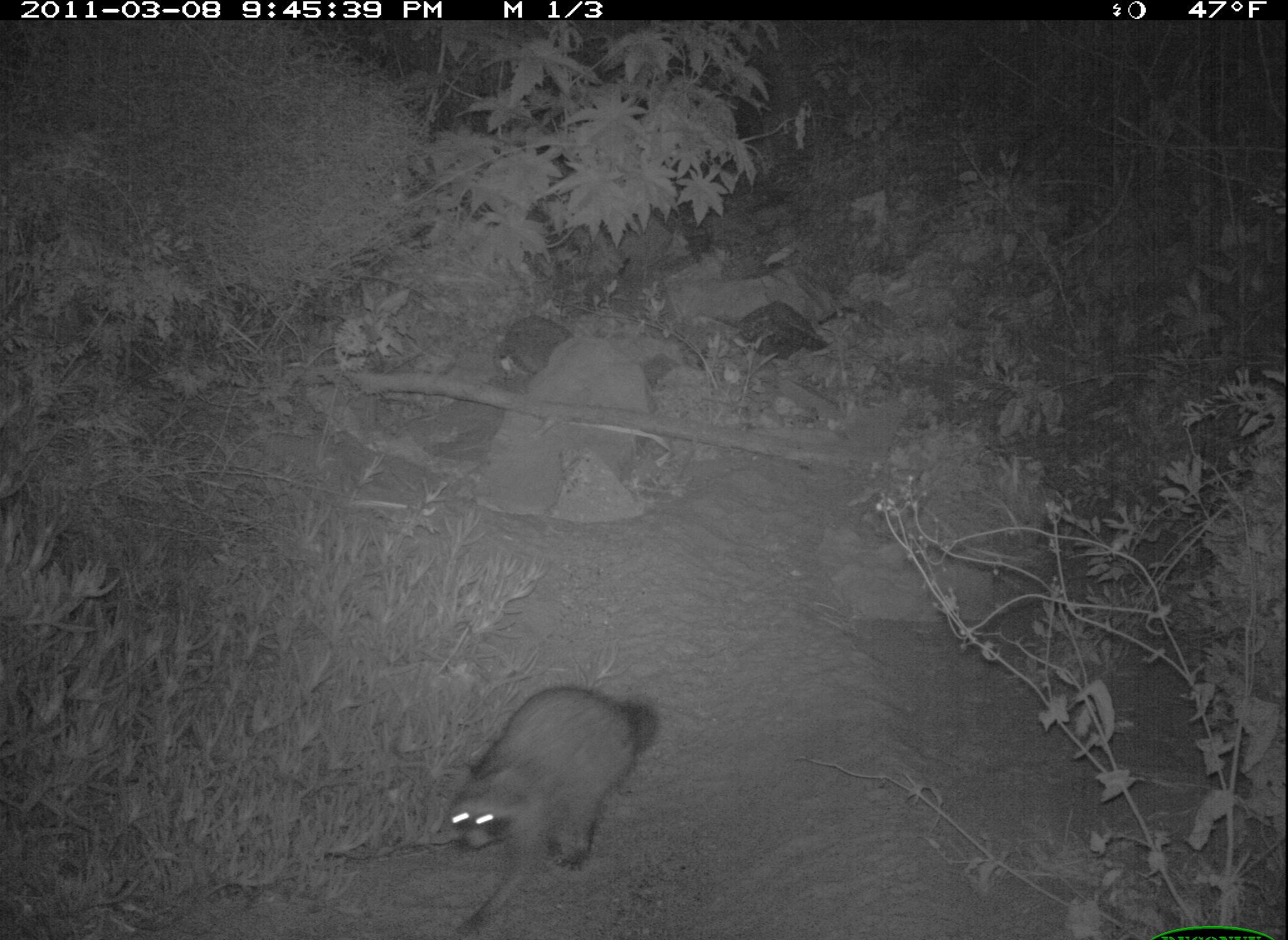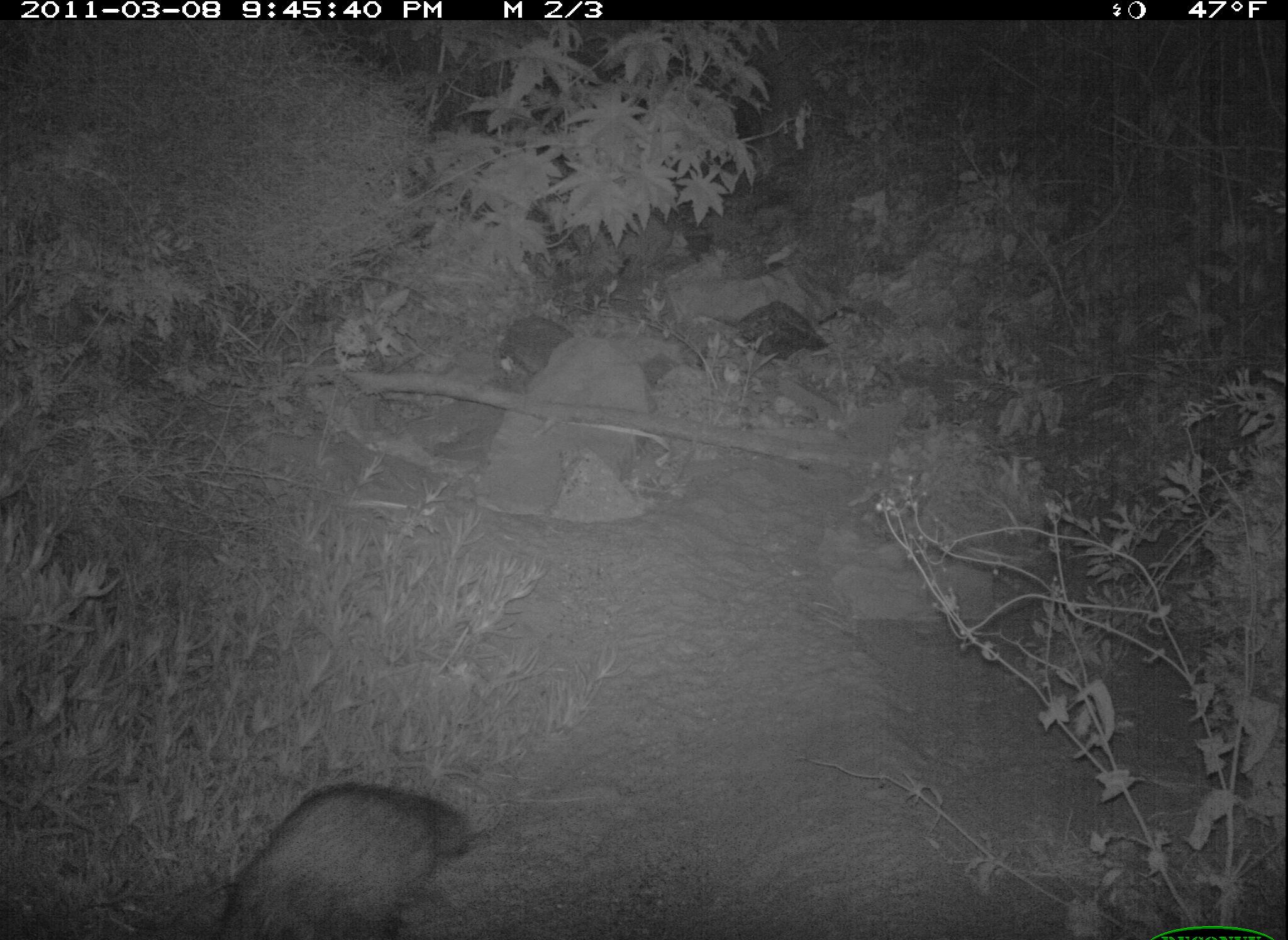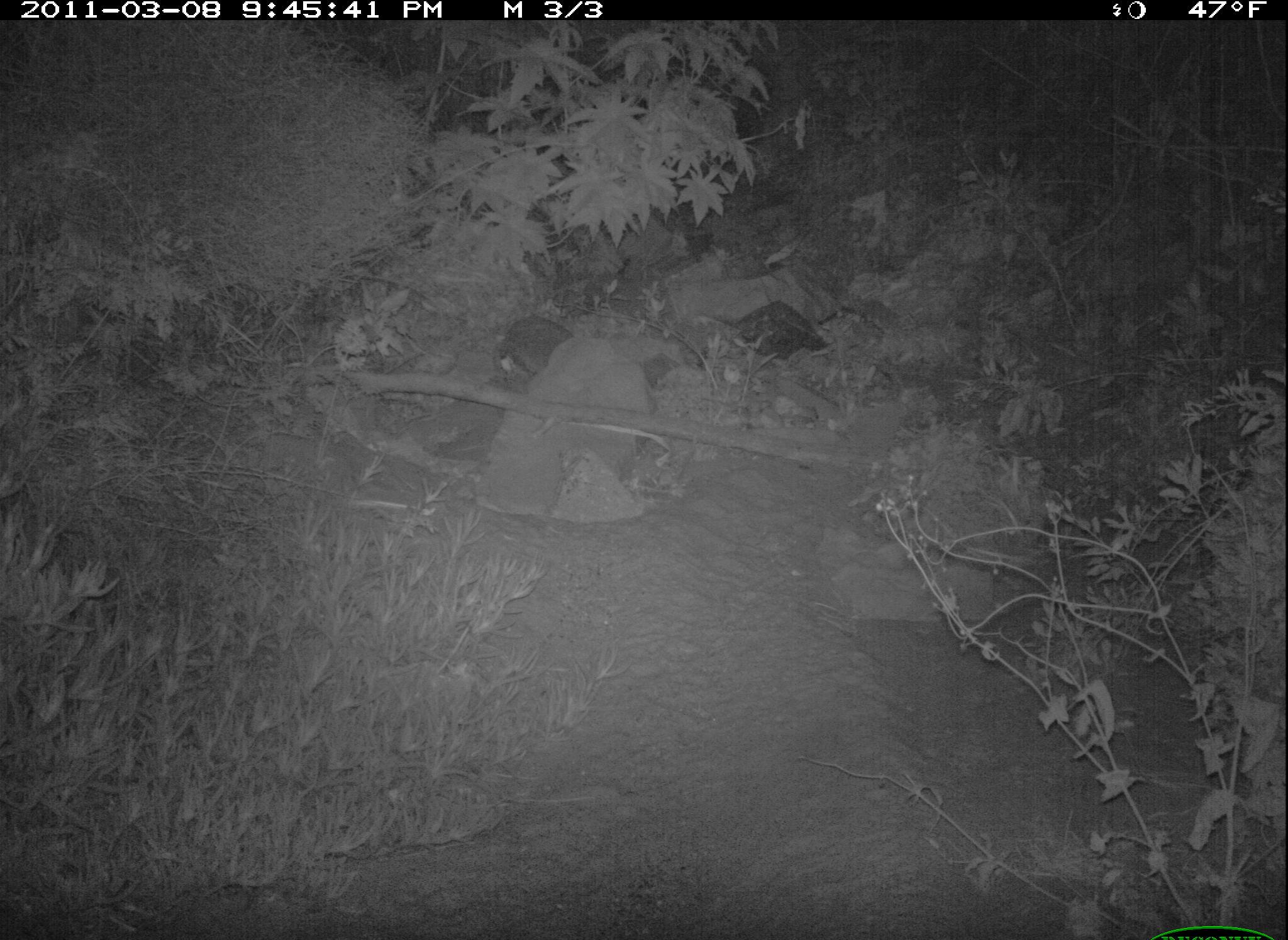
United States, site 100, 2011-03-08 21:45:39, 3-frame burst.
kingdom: Animalia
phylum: Chordata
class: Mammalia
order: Carnivora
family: Procyonidae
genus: Procyon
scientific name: Procyon lotor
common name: raccoon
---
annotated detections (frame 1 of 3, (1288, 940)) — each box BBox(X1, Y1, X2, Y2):
raccoon: BBox(422, 673, 684, 923)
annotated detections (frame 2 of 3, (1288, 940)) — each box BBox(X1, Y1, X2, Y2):
raccoon: BBox(196, 772, 509, 936)